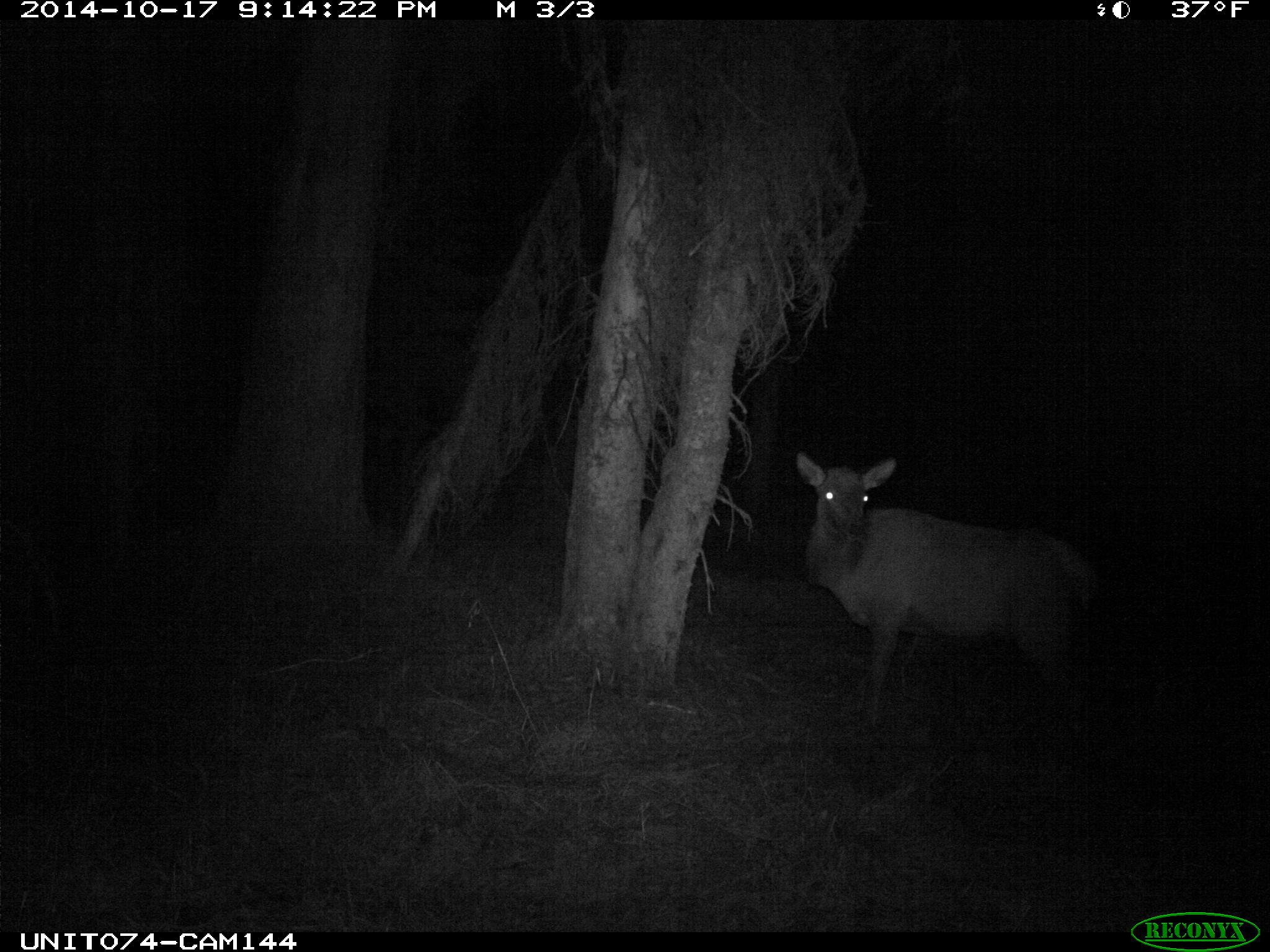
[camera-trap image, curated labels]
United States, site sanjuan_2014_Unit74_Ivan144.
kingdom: Animalia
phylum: Chordata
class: Mammalia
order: Artiodactyla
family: Cervidae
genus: Cervus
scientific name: Cervus elaphus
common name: red deer